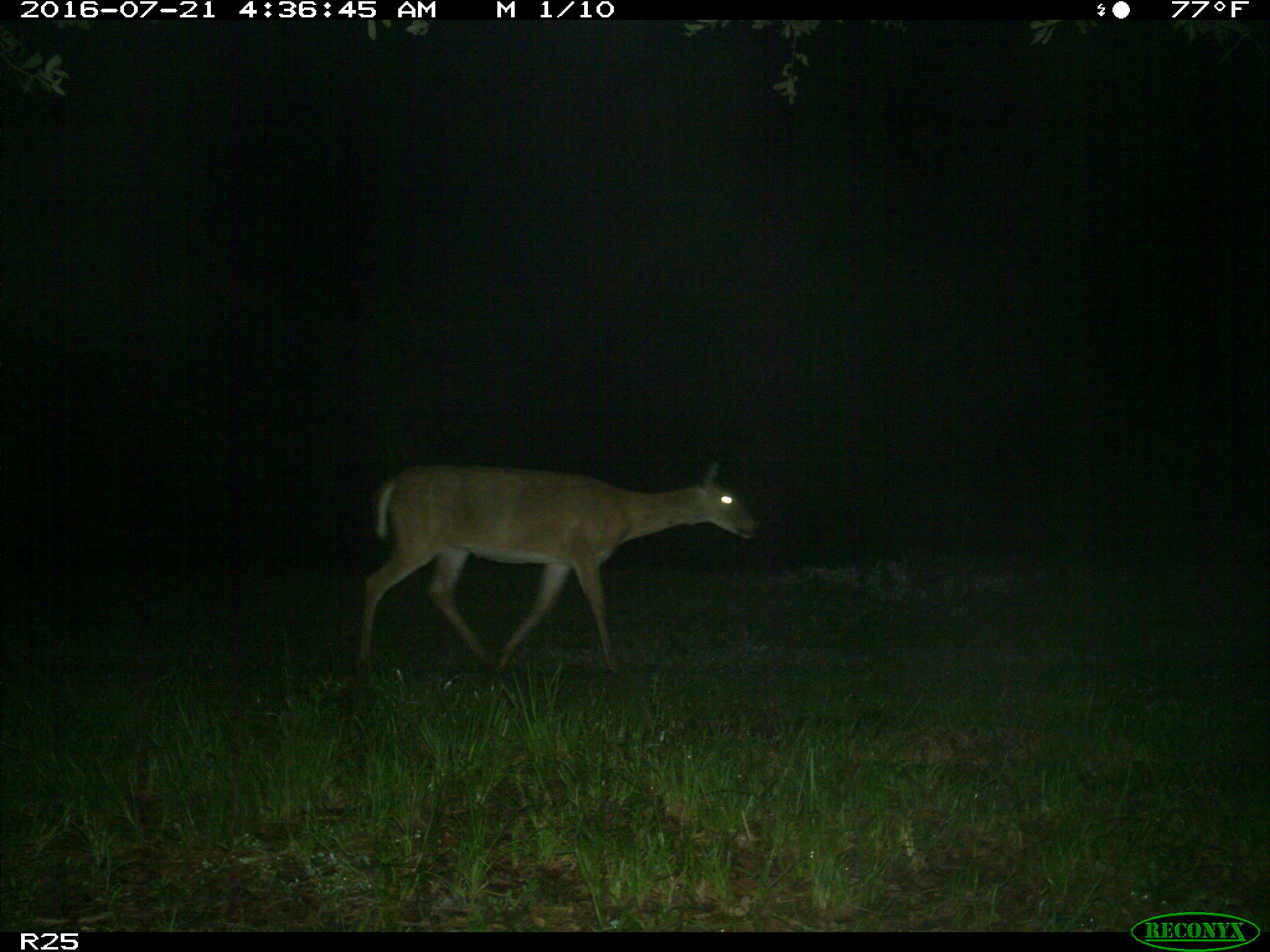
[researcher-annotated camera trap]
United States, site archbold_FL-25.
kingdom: Animalia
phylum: Chordata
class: Mammalia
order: Artiodactyla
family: Cervidae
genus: Odocoileus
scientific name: Odocoileus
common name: deer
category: unidentified deer